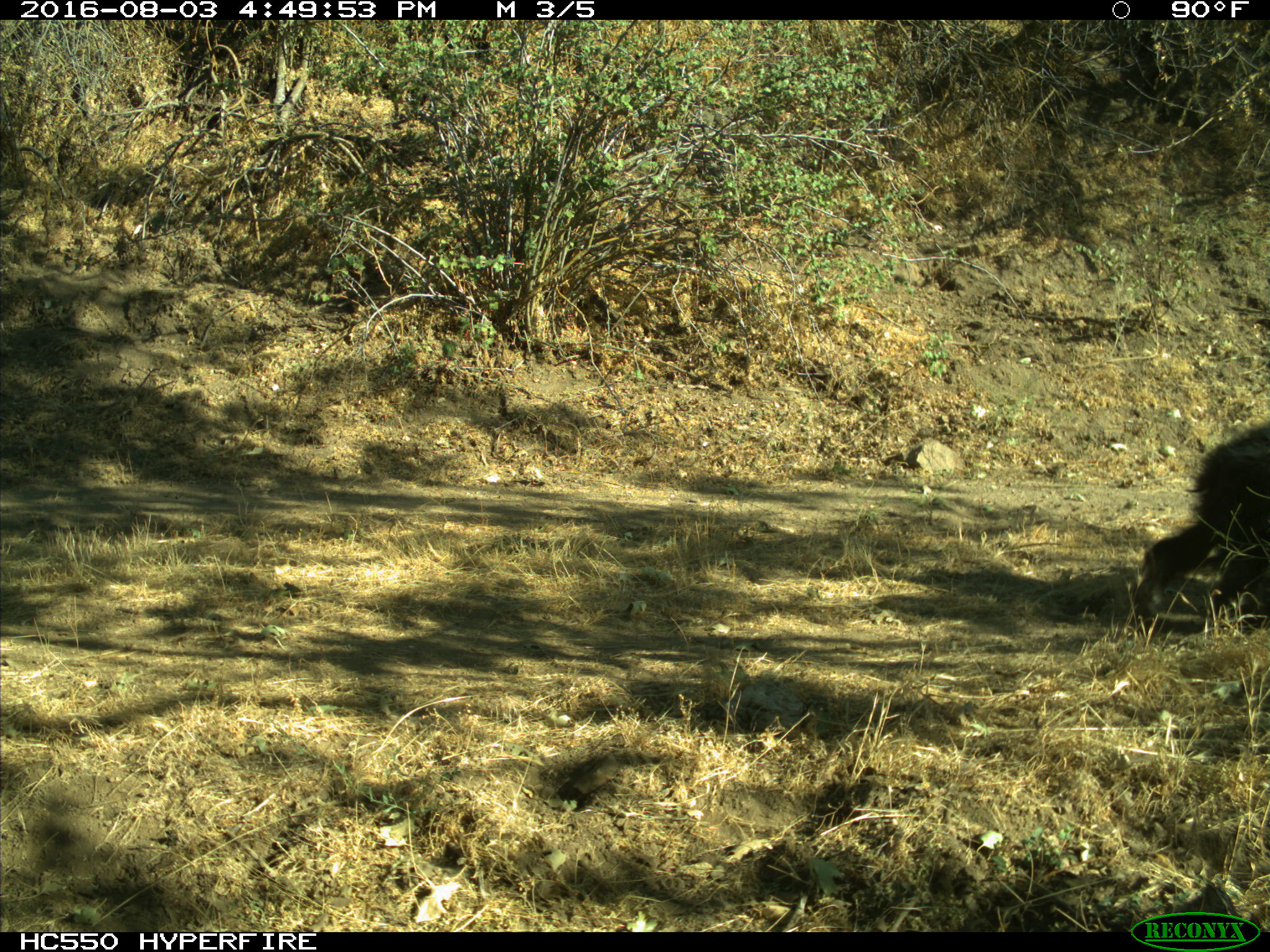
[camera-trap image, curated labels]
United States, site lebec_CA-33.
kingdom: Animalia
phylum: Chordata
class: Mammalia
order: Carnivora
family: Ursidae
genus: Ursus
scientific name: Ursus americanus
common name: american black bear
Ursus americanus (american black bear).